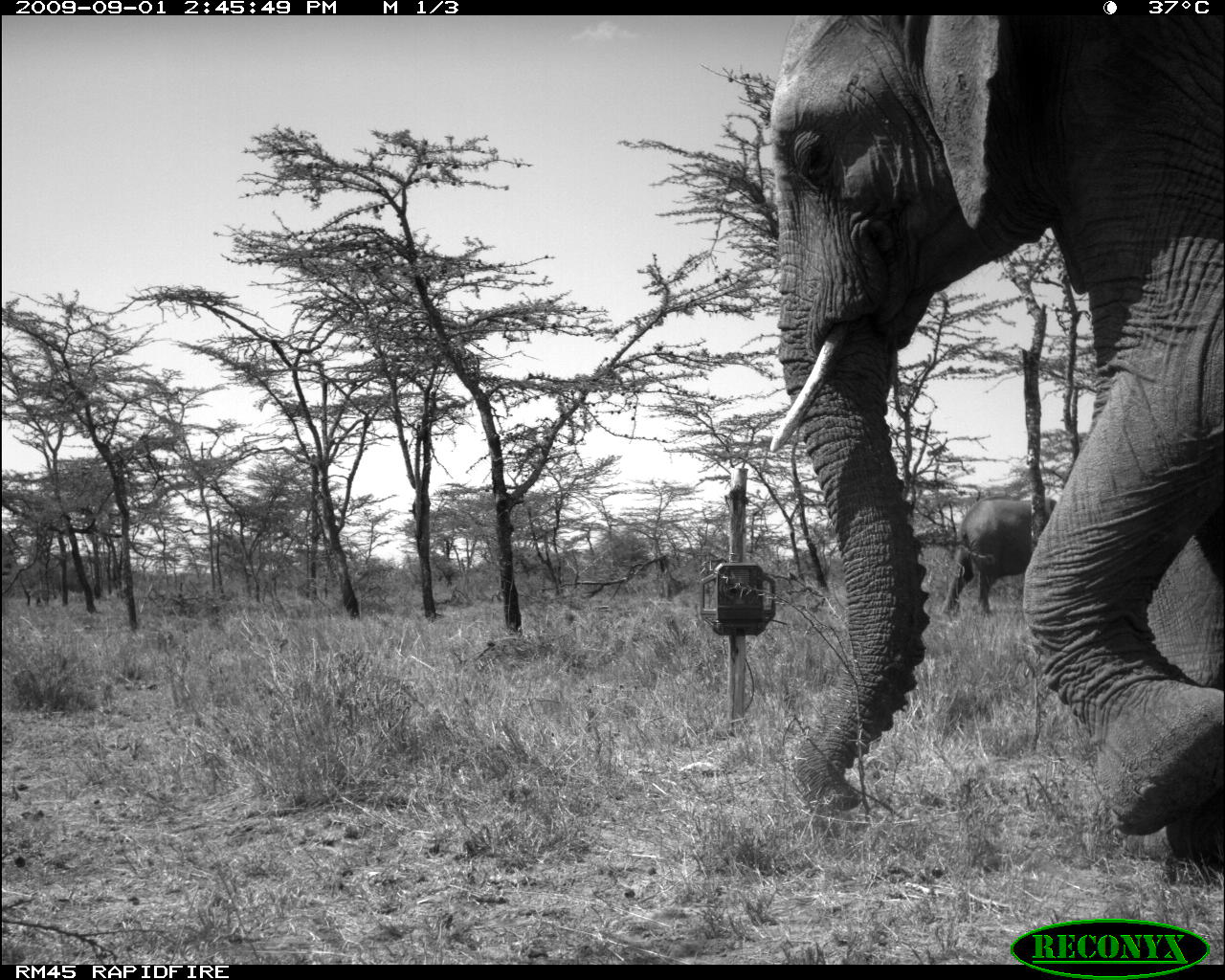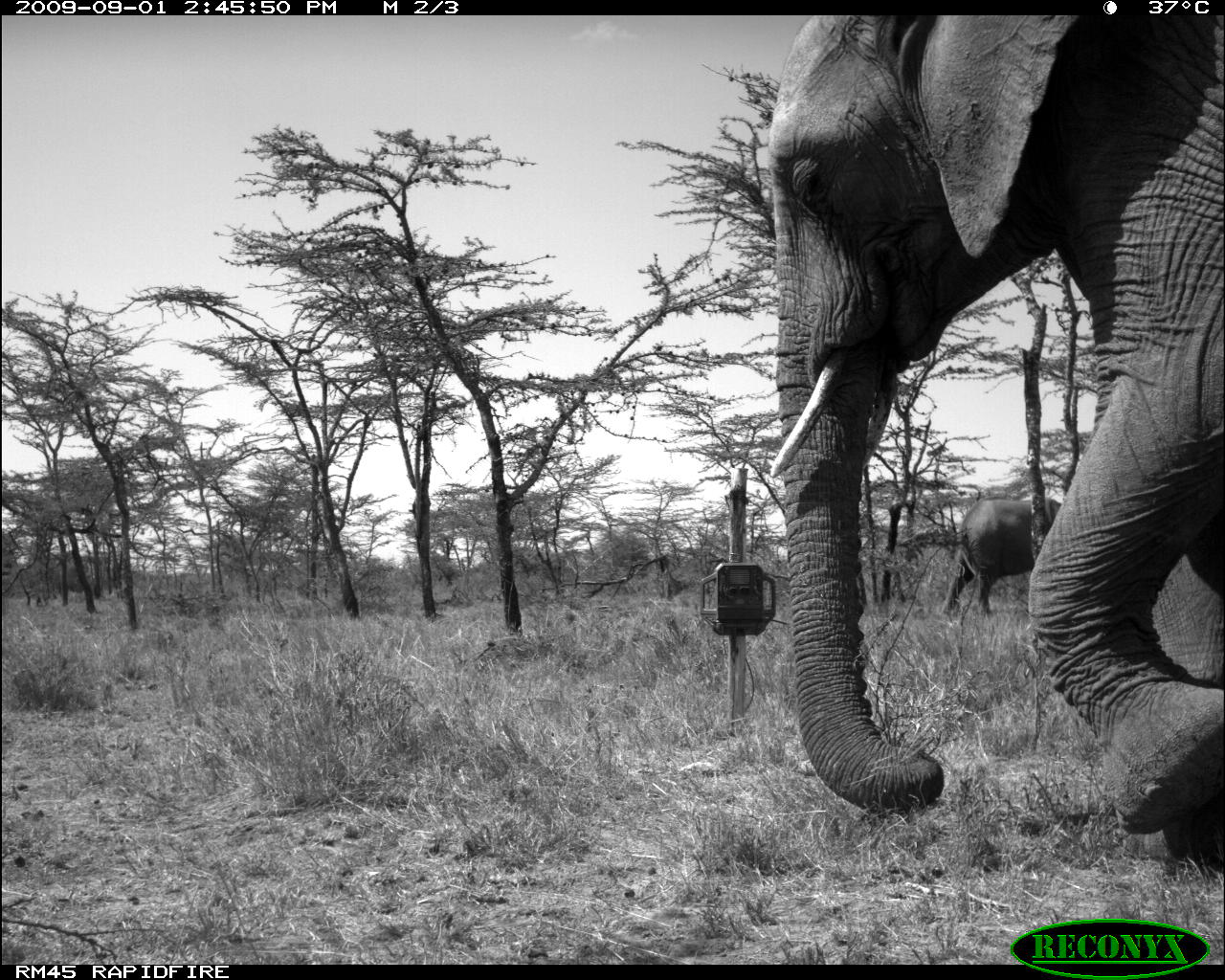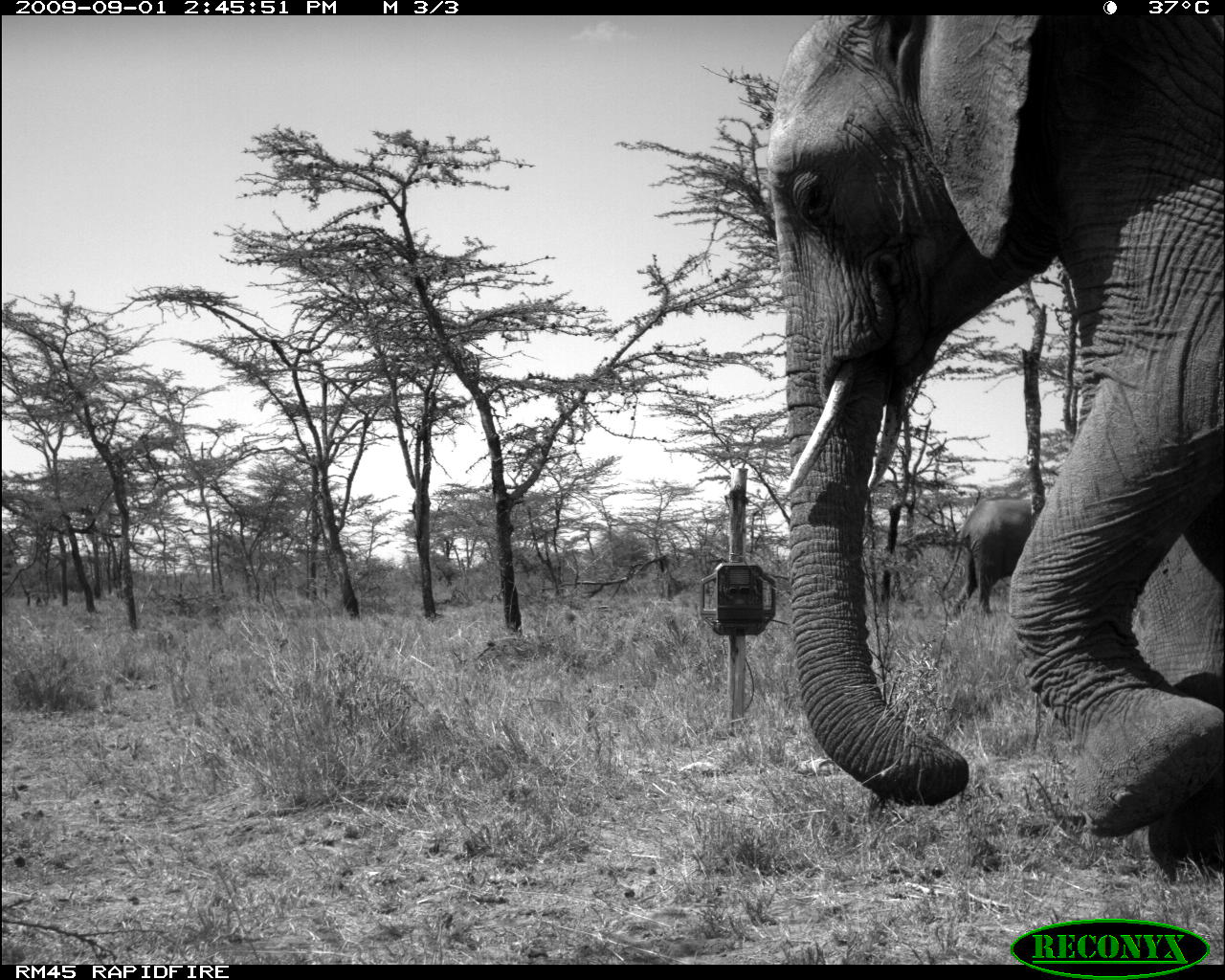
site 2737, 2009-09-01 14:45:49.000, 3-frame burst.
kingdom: Animalia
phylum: Chordata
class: Mammalia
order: Proboscidea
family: Elephantidae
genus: Loxodonta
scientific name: Loxodonta africana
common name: african bush elephant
Loxodonta africana (african bush elephant), count 2.